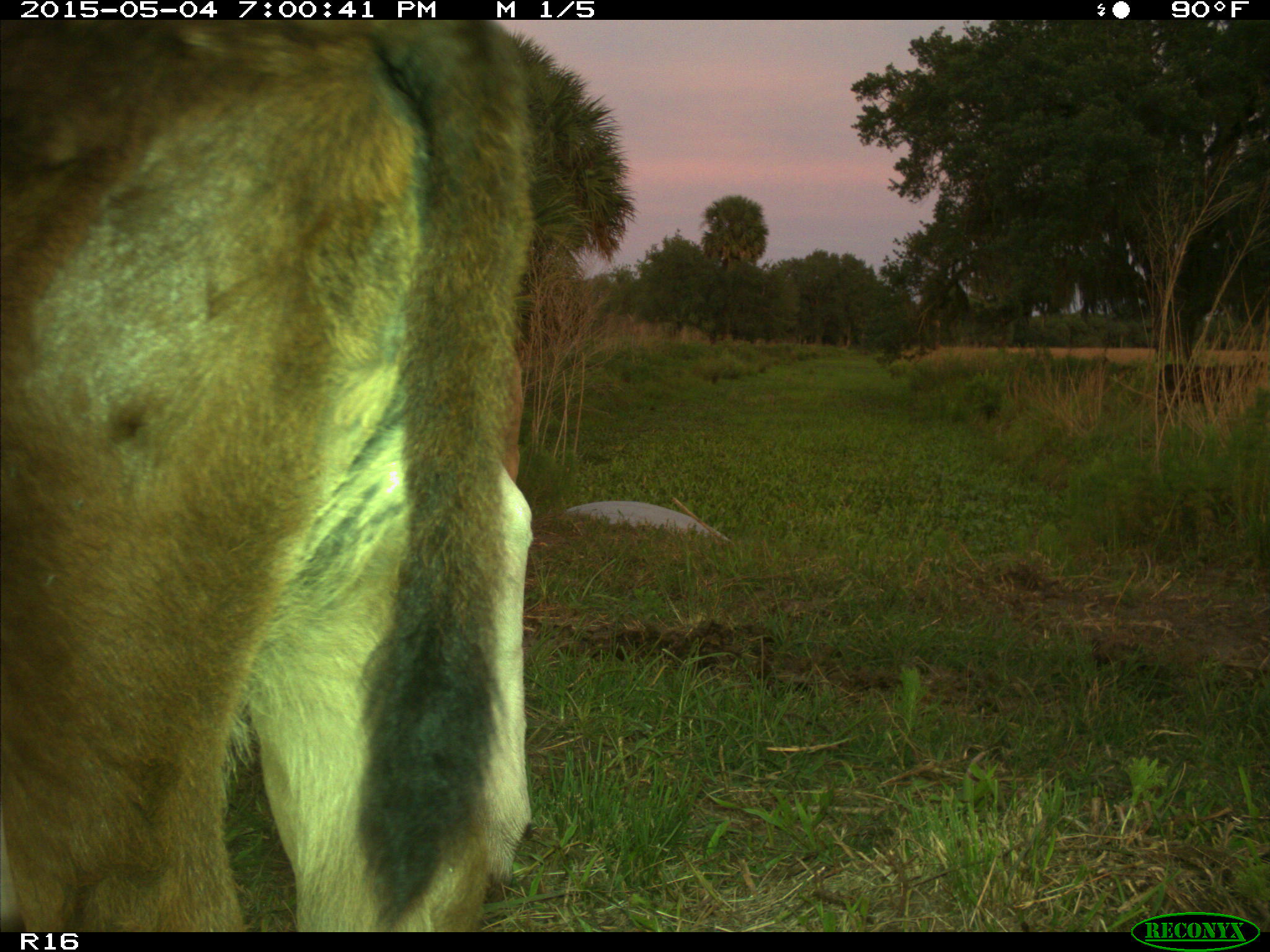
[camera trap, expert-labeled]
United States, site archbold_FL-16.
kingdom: Animalia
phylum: Chordata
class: Mammalia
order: Artiodactyla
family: Bovidae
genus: Bos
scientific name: Bos taurus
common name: domestic cow